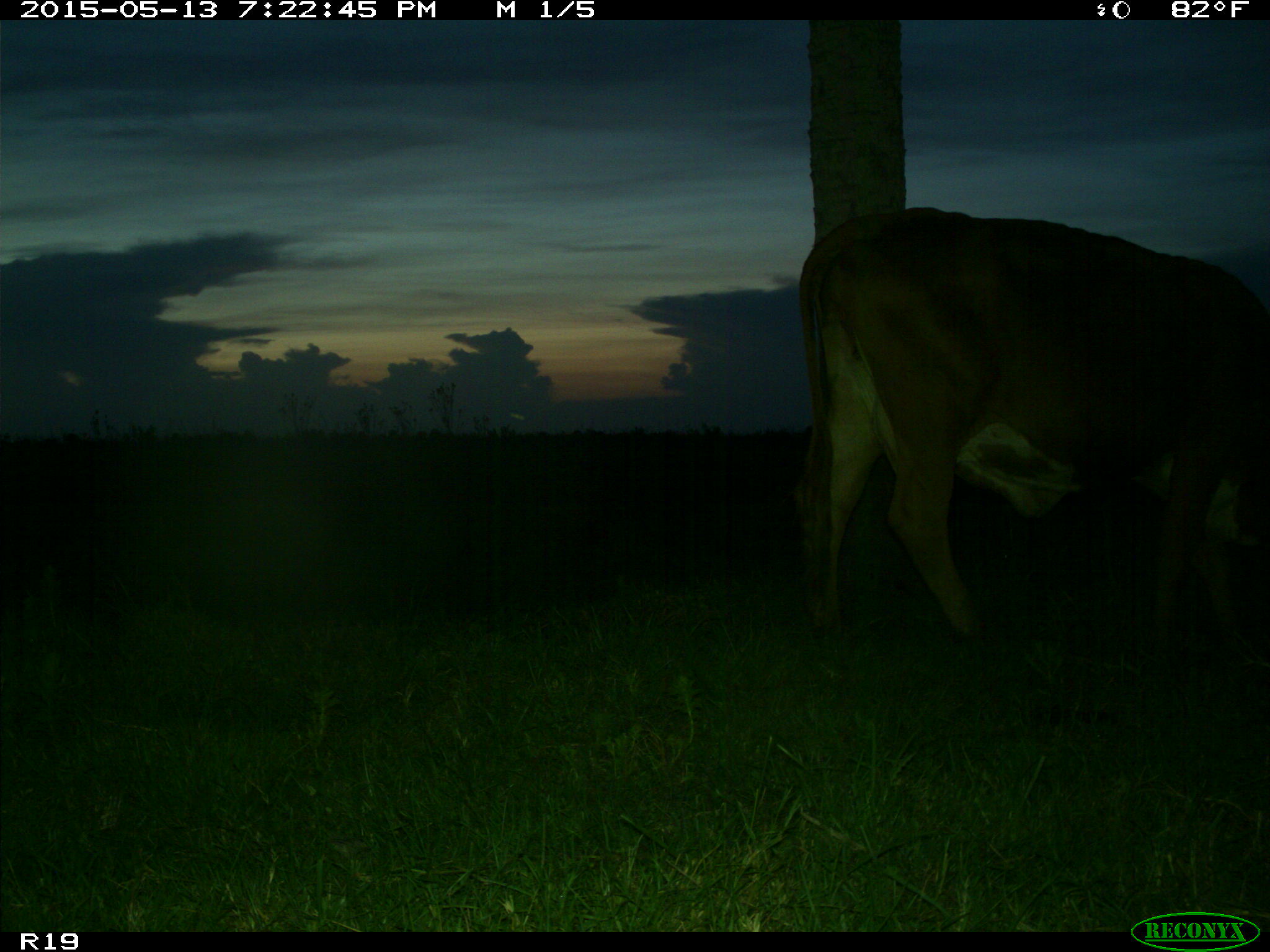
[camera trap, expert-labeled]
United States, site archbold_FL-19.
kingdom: Animalia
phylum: Chordata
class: Mammalia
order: Artiodactyla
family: Bovidae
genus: Bos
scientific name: Bos taurus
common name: domestic cow